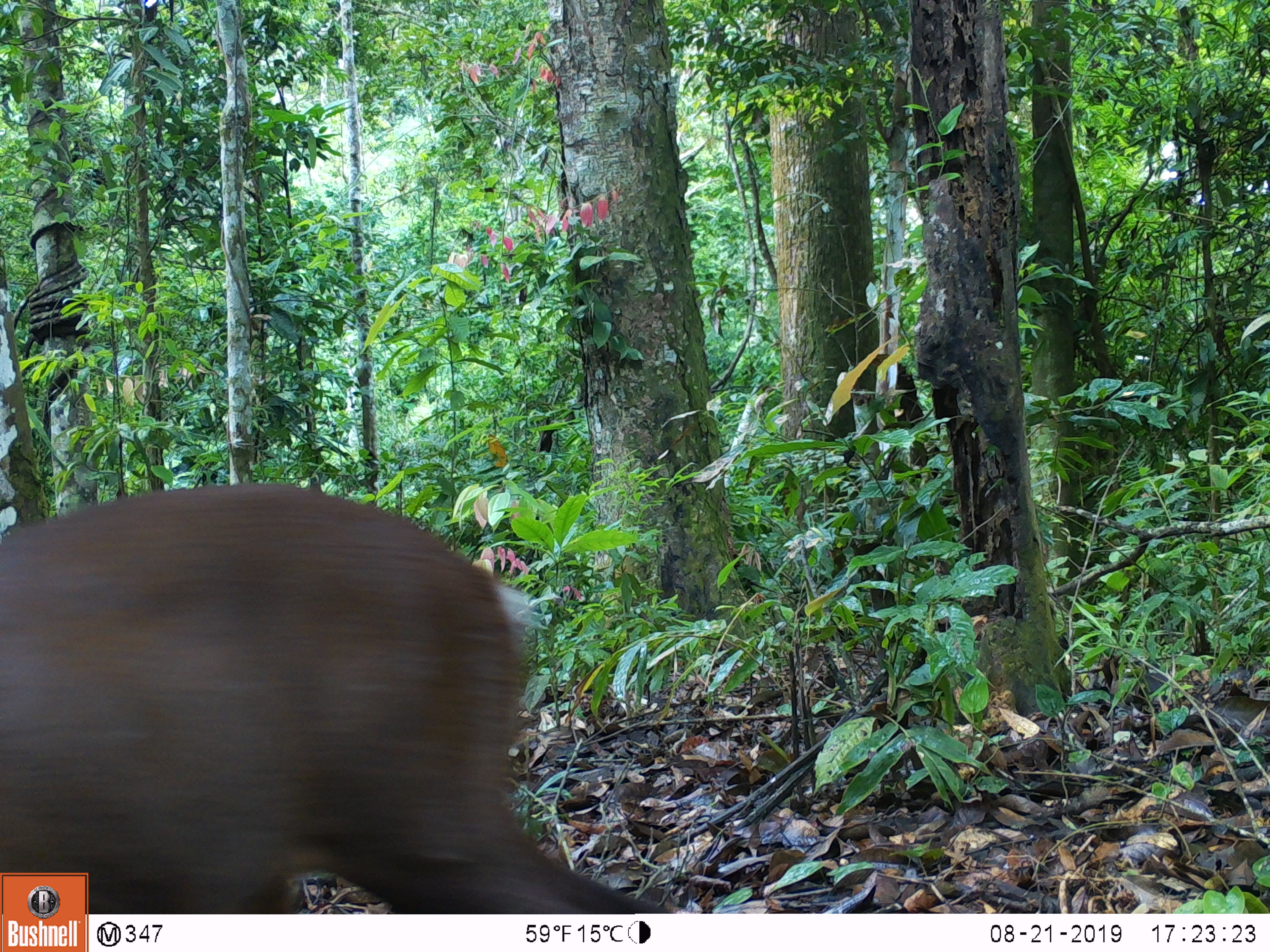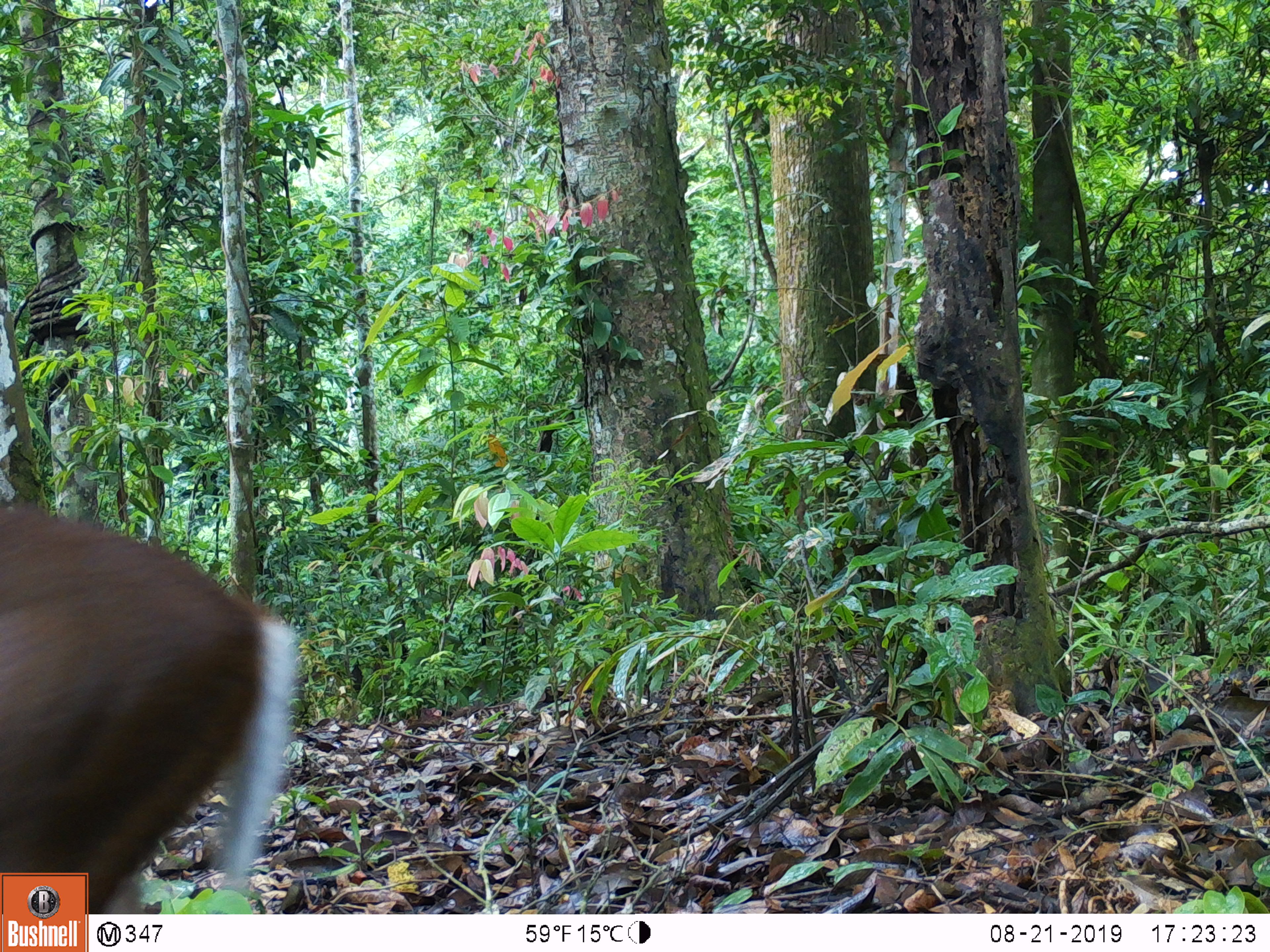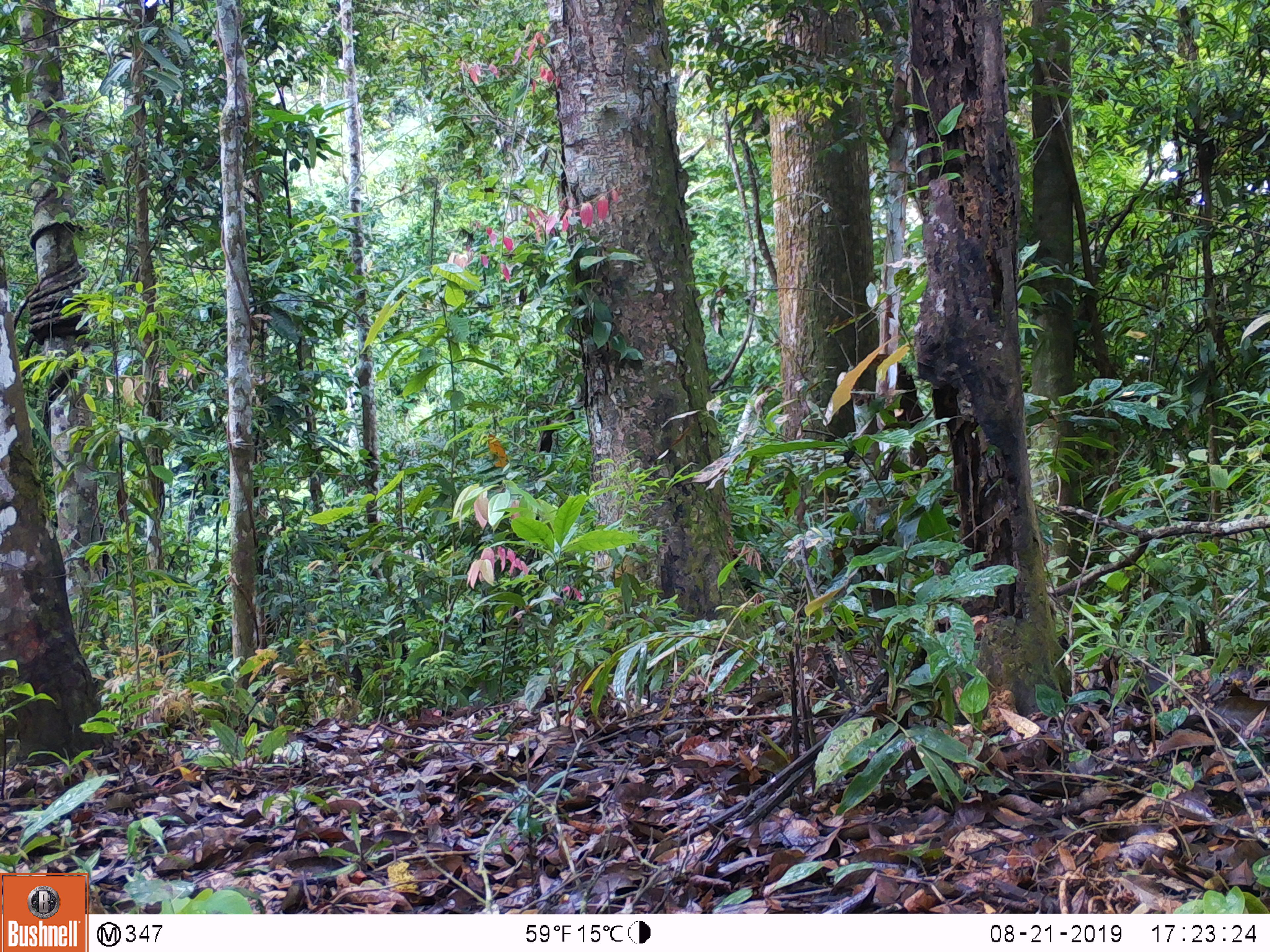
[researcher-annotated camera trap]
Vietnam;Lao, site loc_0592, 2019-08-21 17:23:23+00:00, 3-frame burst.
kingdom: Animalia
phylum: Chordata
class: Mammalia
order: Artiodactyla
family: Cervidae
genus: Muntiacus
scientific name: Muntiacus rooseveltorum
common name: roosevelt's muntjac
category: roosevelts muntjac group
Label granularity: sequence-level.